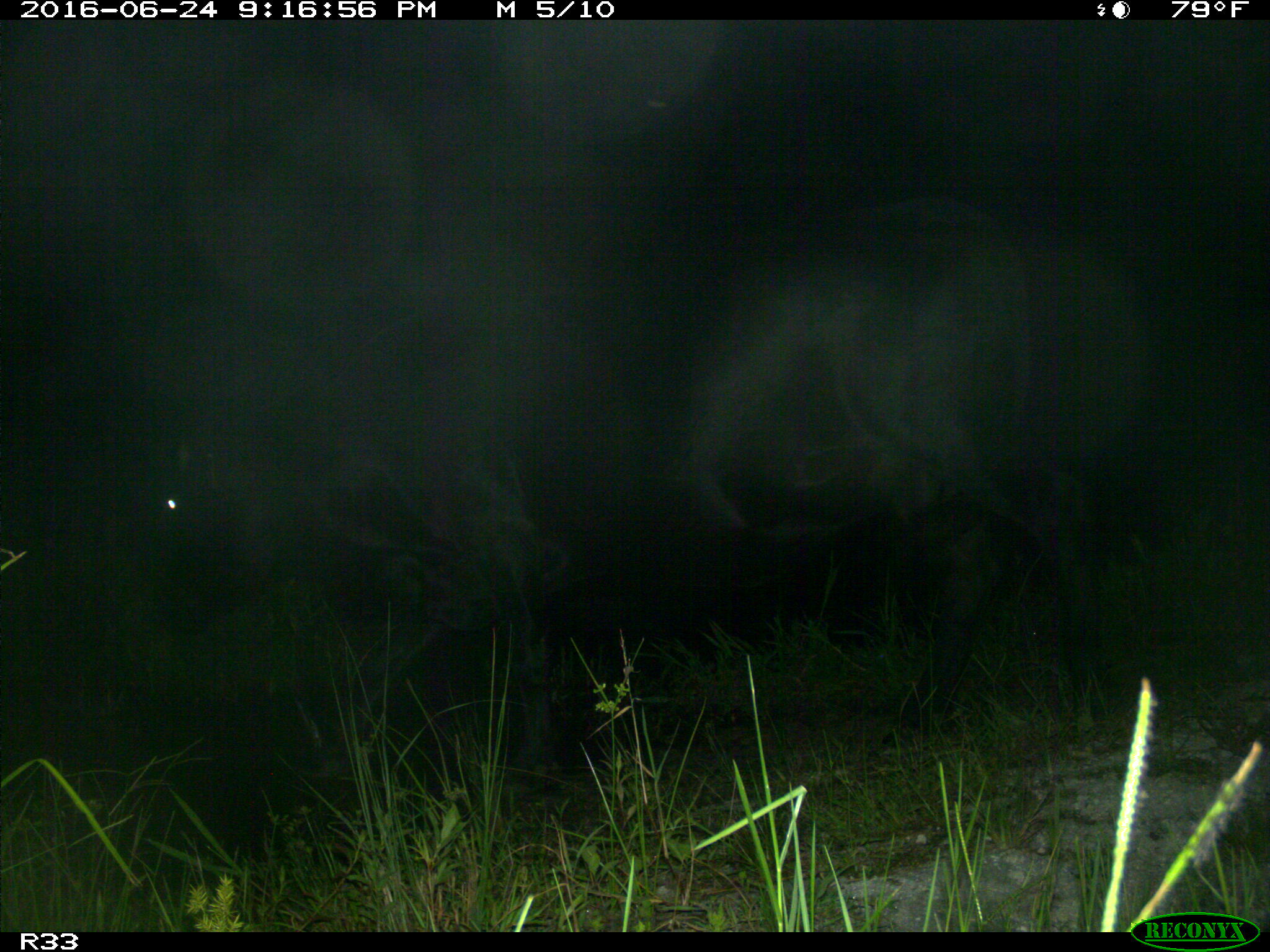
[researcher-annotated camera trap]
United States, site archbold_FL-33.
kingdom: Animalia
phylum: Chordata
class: Mammalia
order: Artiodactyla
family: Bovidae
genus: Bos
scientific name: Bos taurus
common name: domestic cow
Bos taurus (domestic cow).